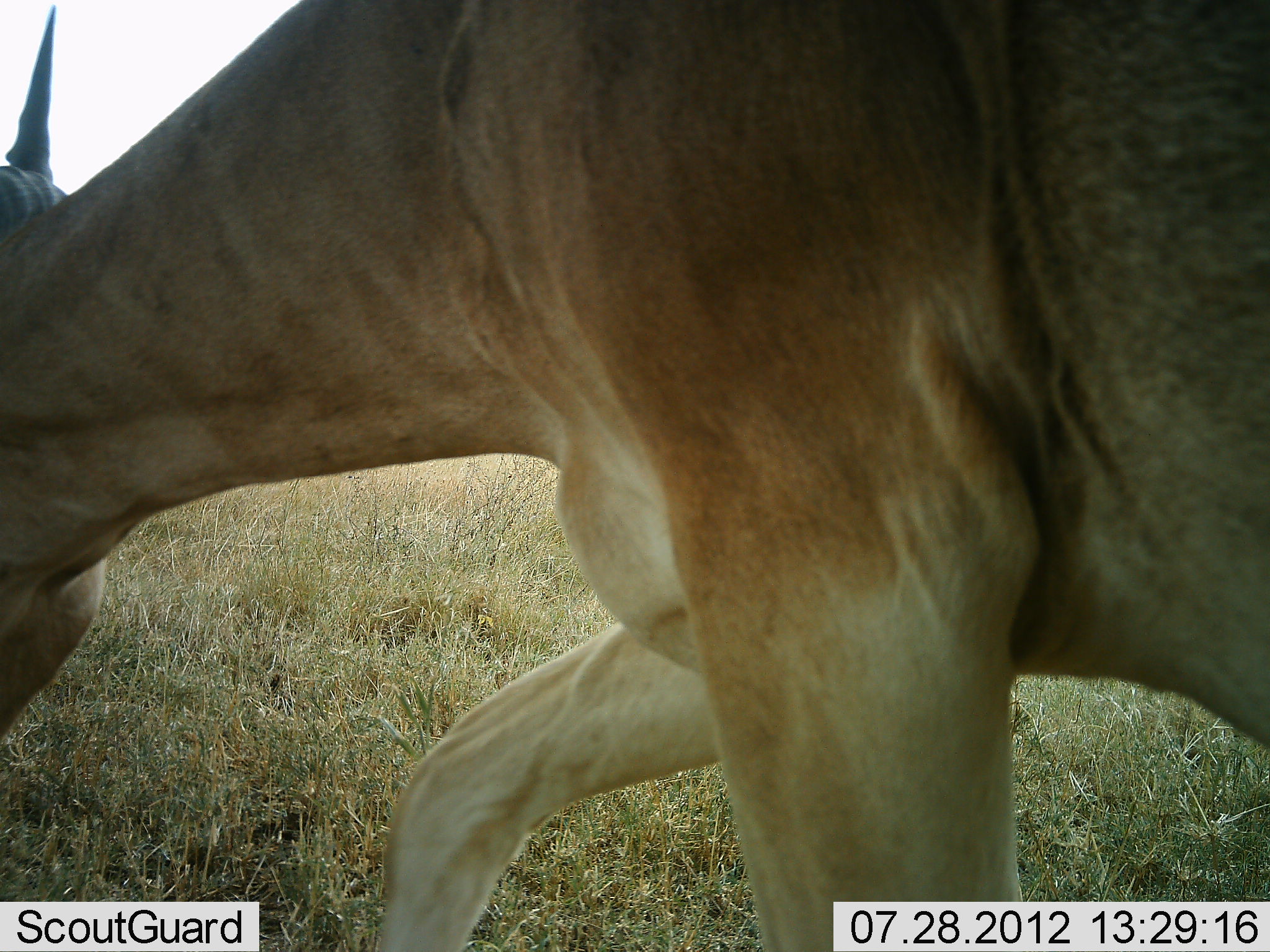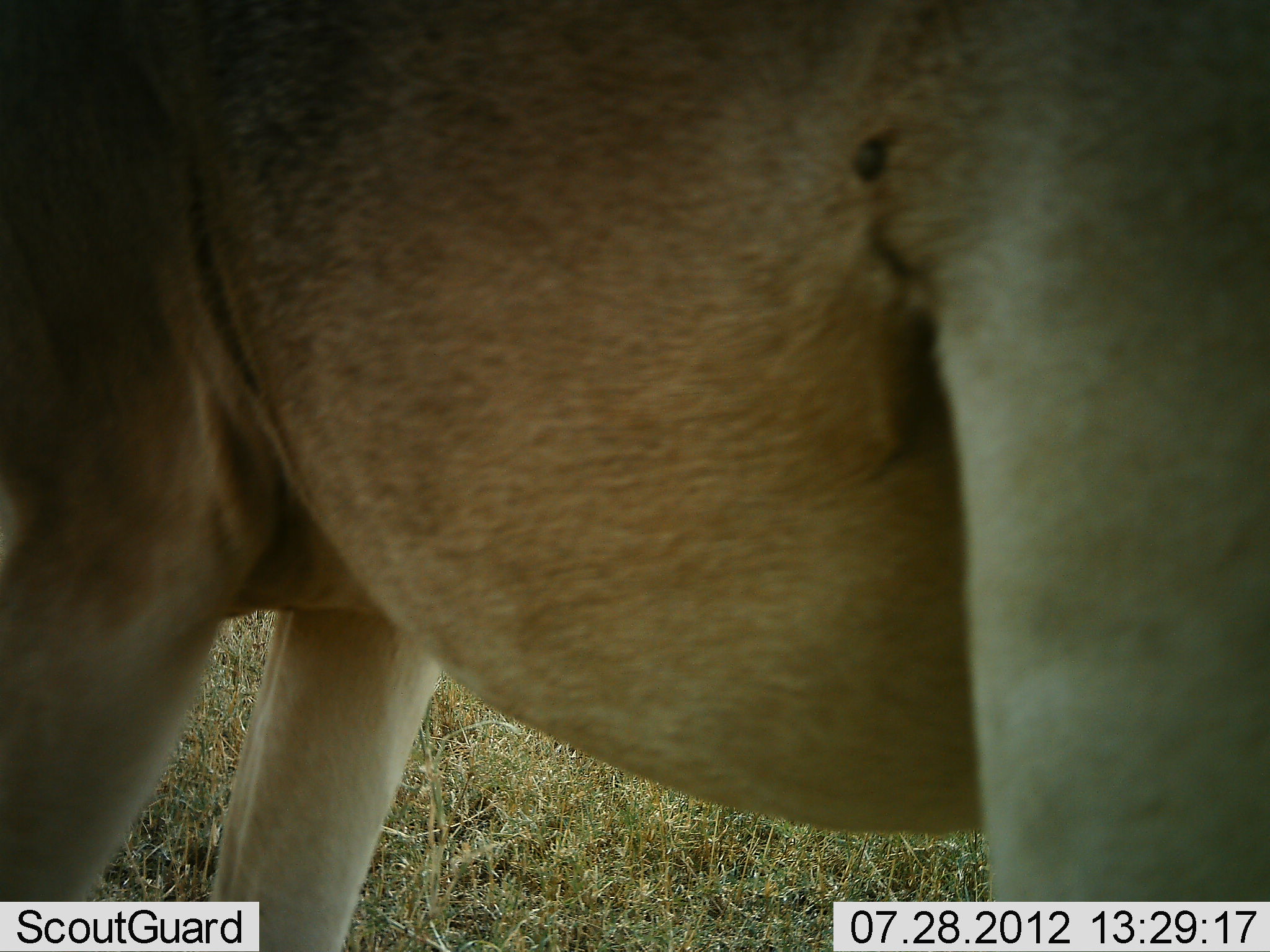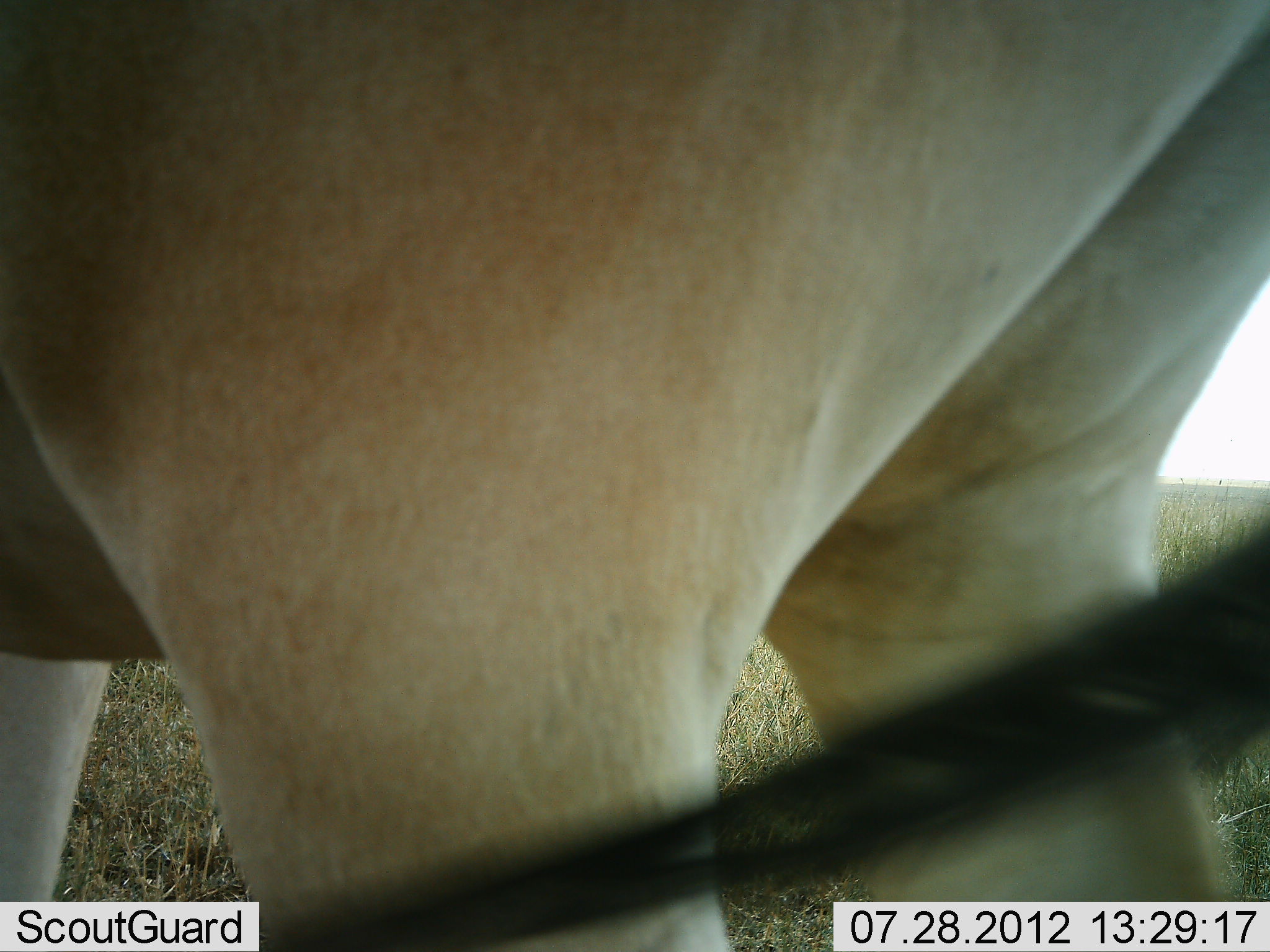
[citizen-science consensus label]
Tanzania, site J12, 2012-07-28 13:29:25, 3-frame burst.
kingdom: Animalia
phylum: Chordata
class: Mammalia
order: Artiodactyla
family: Bovidae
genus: Alcelaphus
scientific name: Alcelaphus buselaphus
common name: hartebeest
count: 1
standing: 10%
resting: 0%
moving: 90%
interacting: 0%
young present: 0%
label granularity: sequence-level